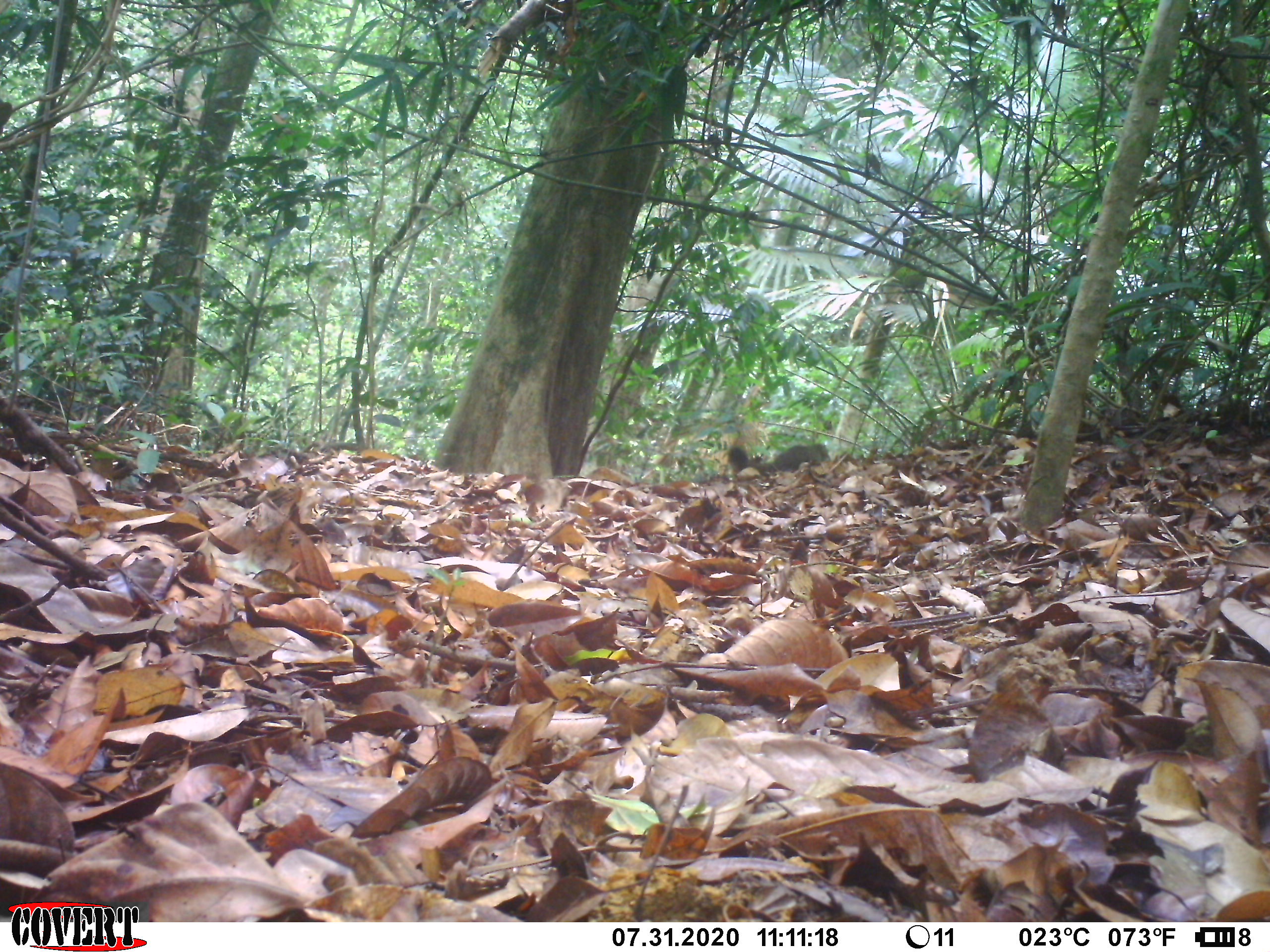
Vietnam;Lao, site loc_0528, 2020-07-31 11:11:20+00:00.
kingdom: Animalia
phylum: Chordata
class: Mammalia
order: Rodentia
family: Sciuridae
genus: Callosciurus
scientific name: Callosciurus erythraeus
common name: pallas's squirrel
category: pallass squirrel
Pallass squirrel (pallas's squirrel) (Callosciurus erythraeus). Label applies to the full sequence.